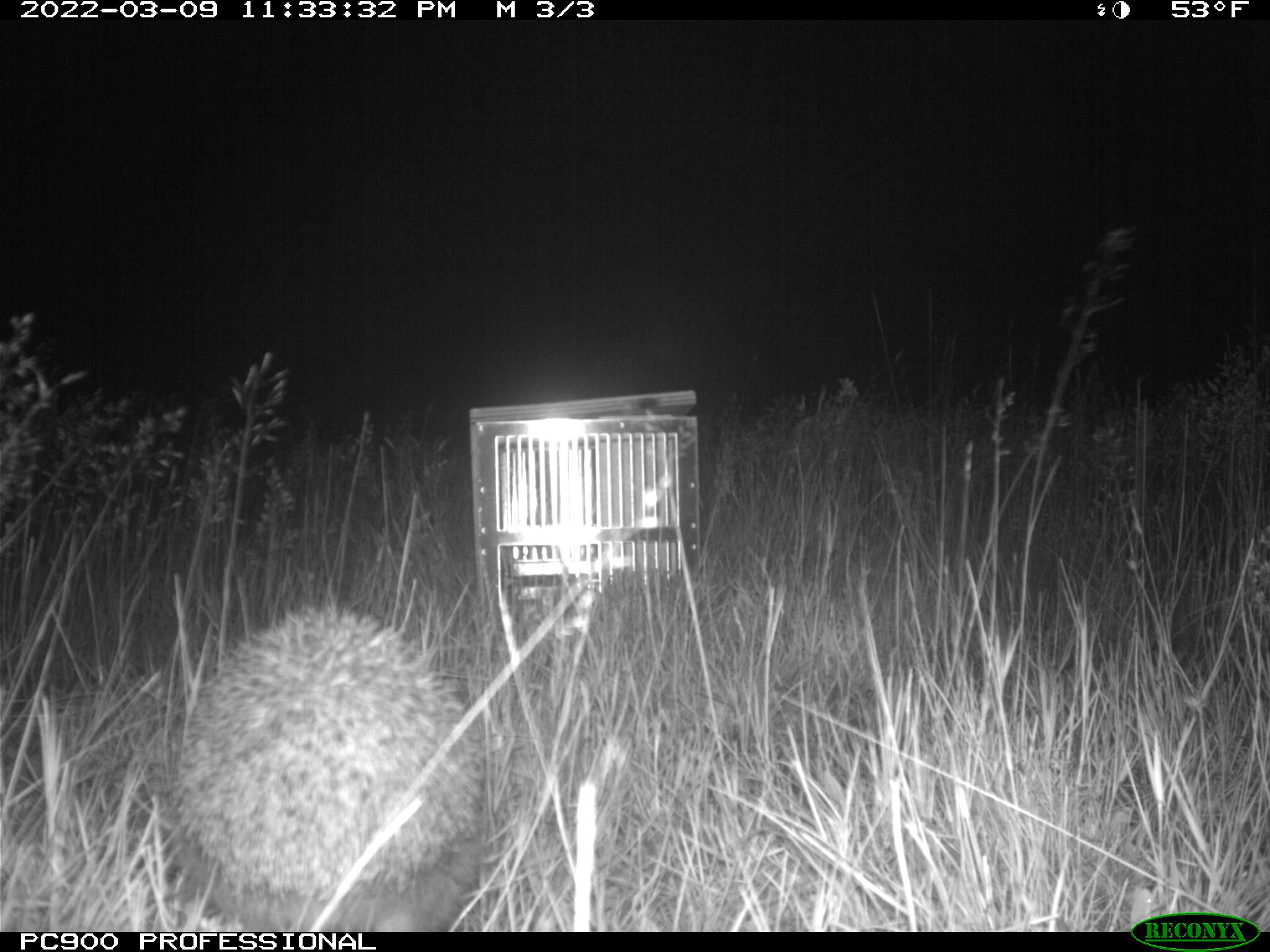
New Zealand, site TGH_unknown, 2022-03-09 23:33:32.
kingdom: Animalia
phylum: Chordata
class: Mammalia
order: Eulipotyphla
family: Erinaceidae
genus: Erinaceus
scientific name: Erinaceus europaeus europaeus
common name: european hedgehog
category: hedgehog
Hedgehog (european hedgehog) (Erinaceus europaeus europaeus).